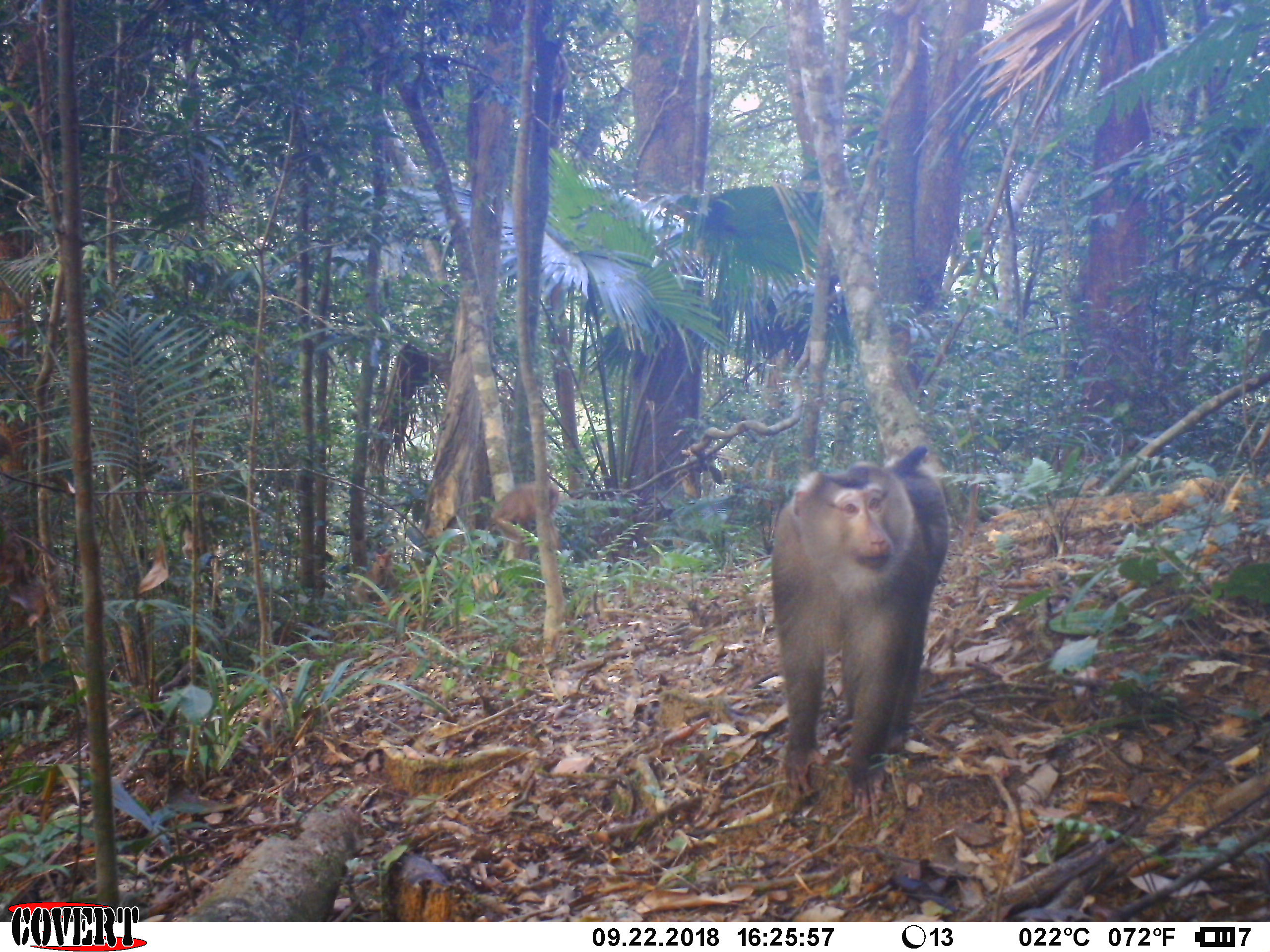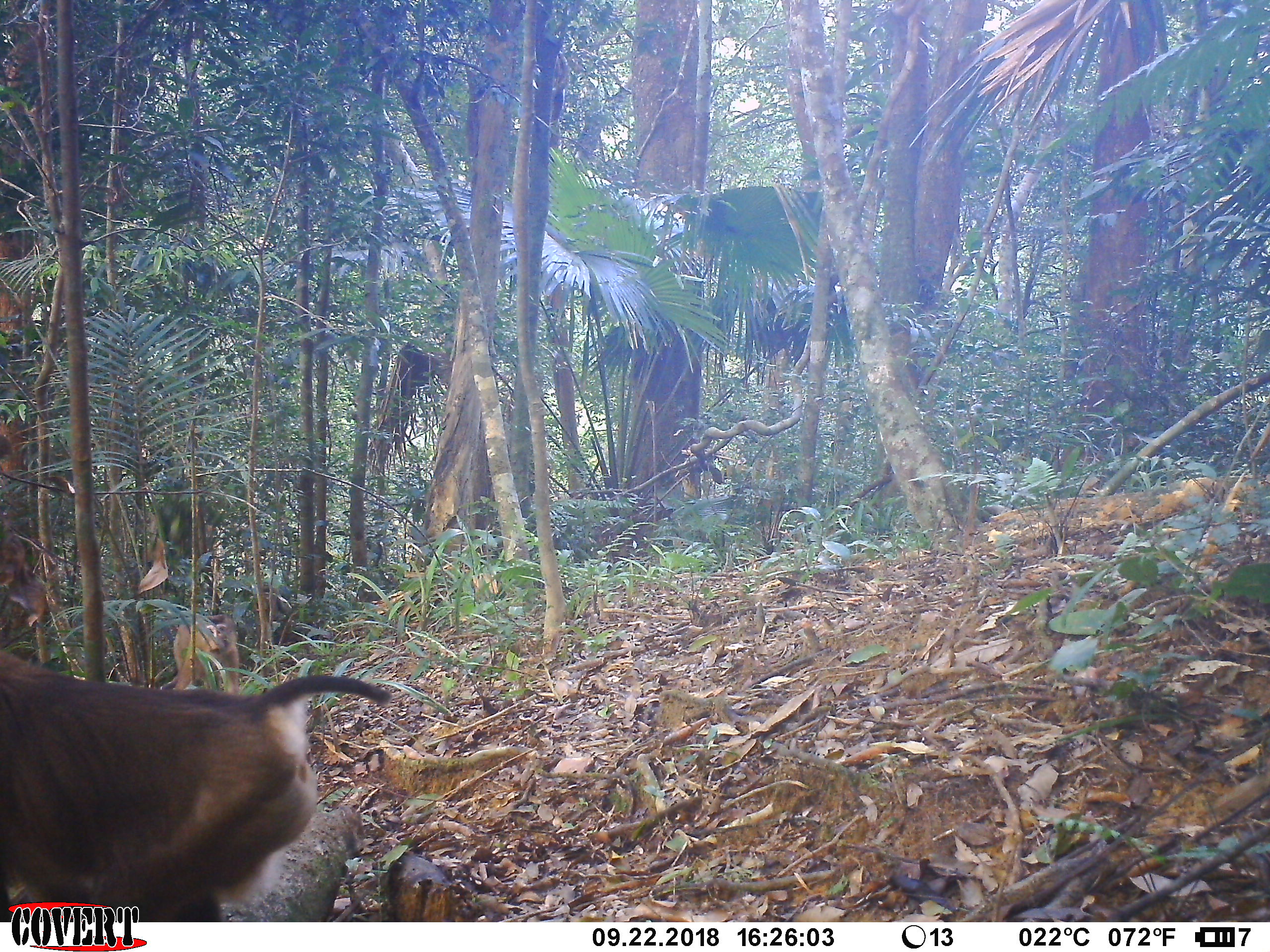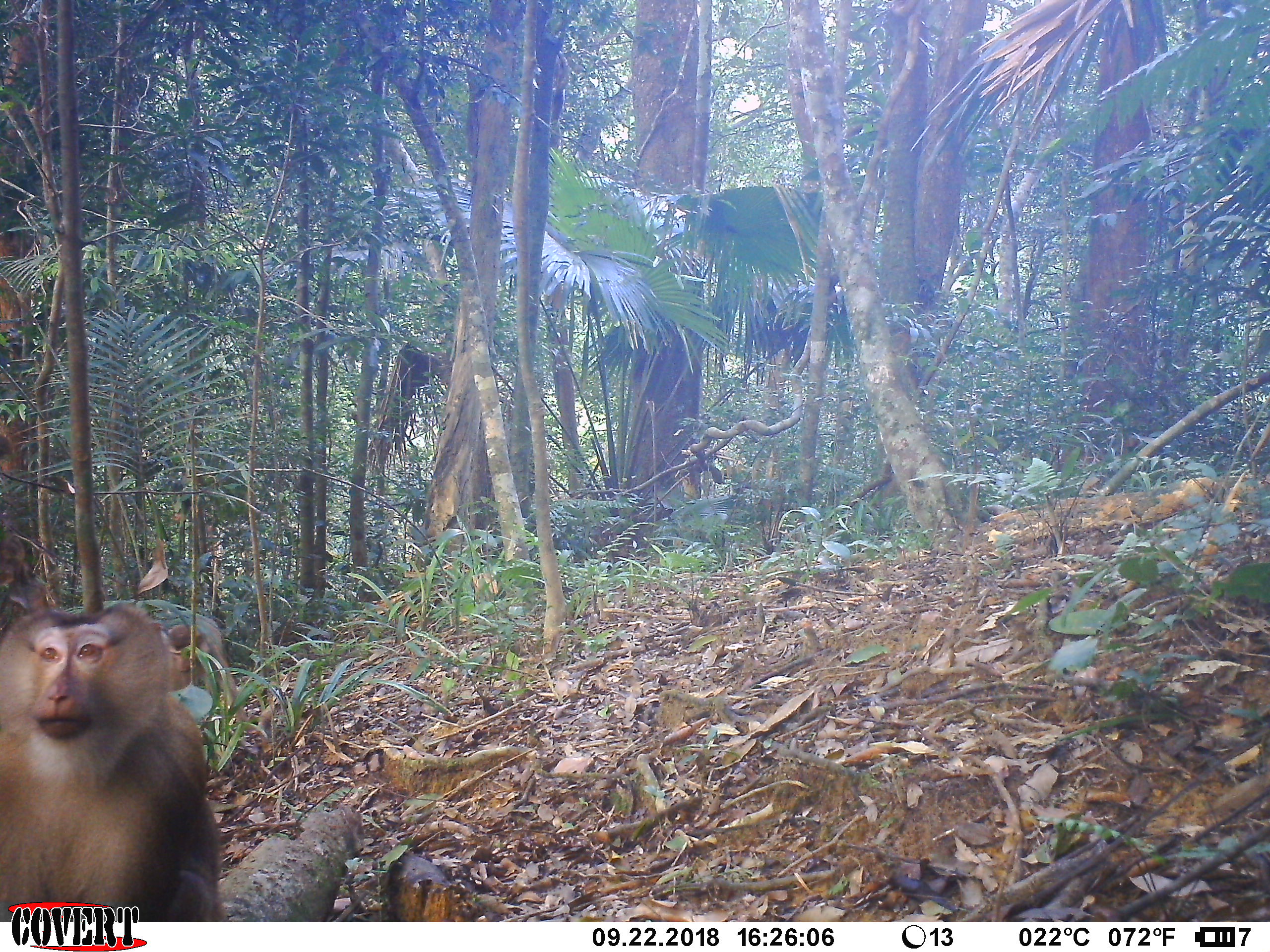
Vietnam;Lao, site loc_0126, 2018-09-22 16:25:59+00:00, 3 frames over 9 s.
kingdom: Animalia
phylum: Chordata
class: Mammalia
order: Primates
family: Cercopithecidae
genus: Macaca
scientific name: Macaca nemestrina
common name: pig-tailed macaque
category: pig tailed macaque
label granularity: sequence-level